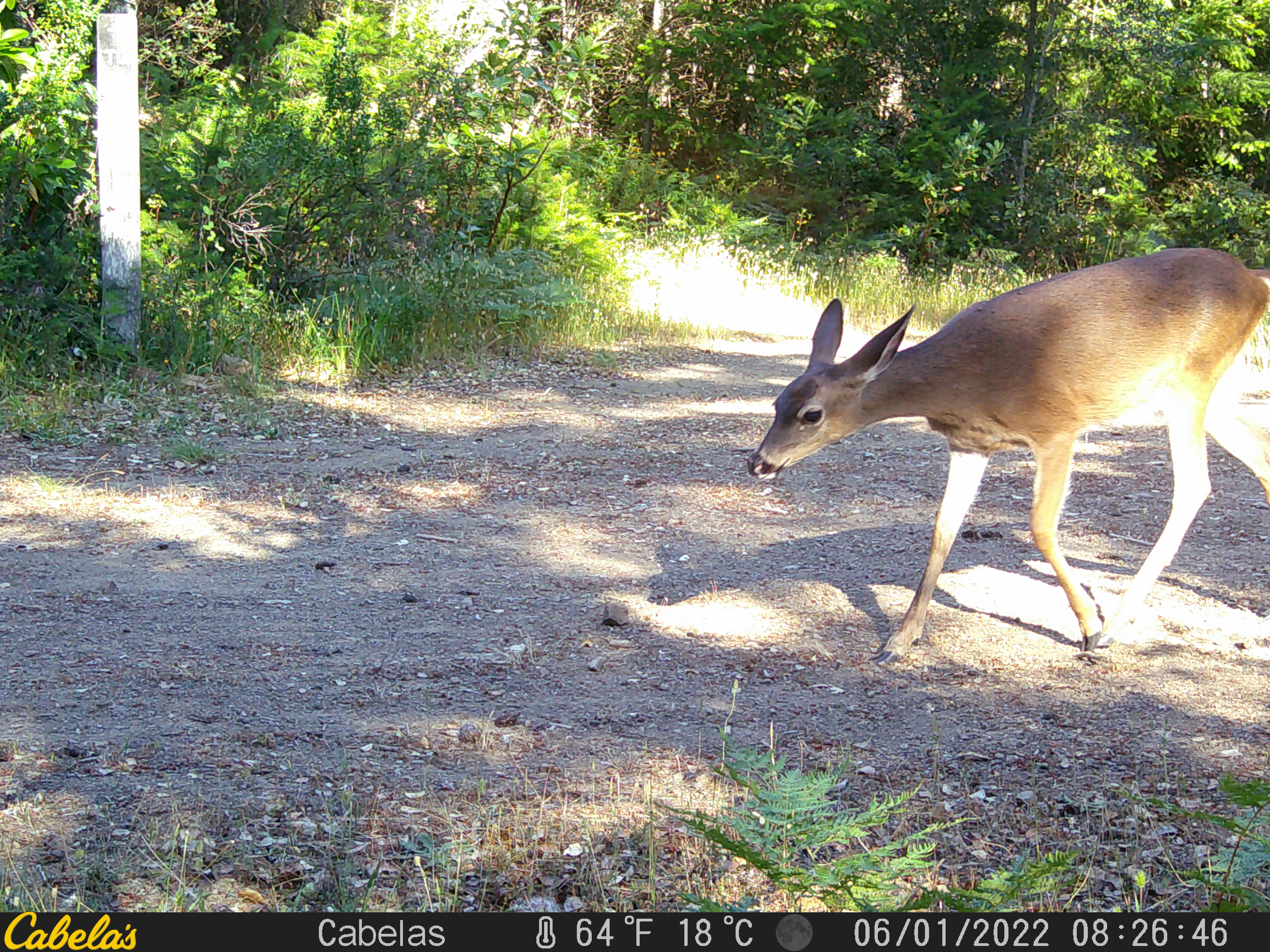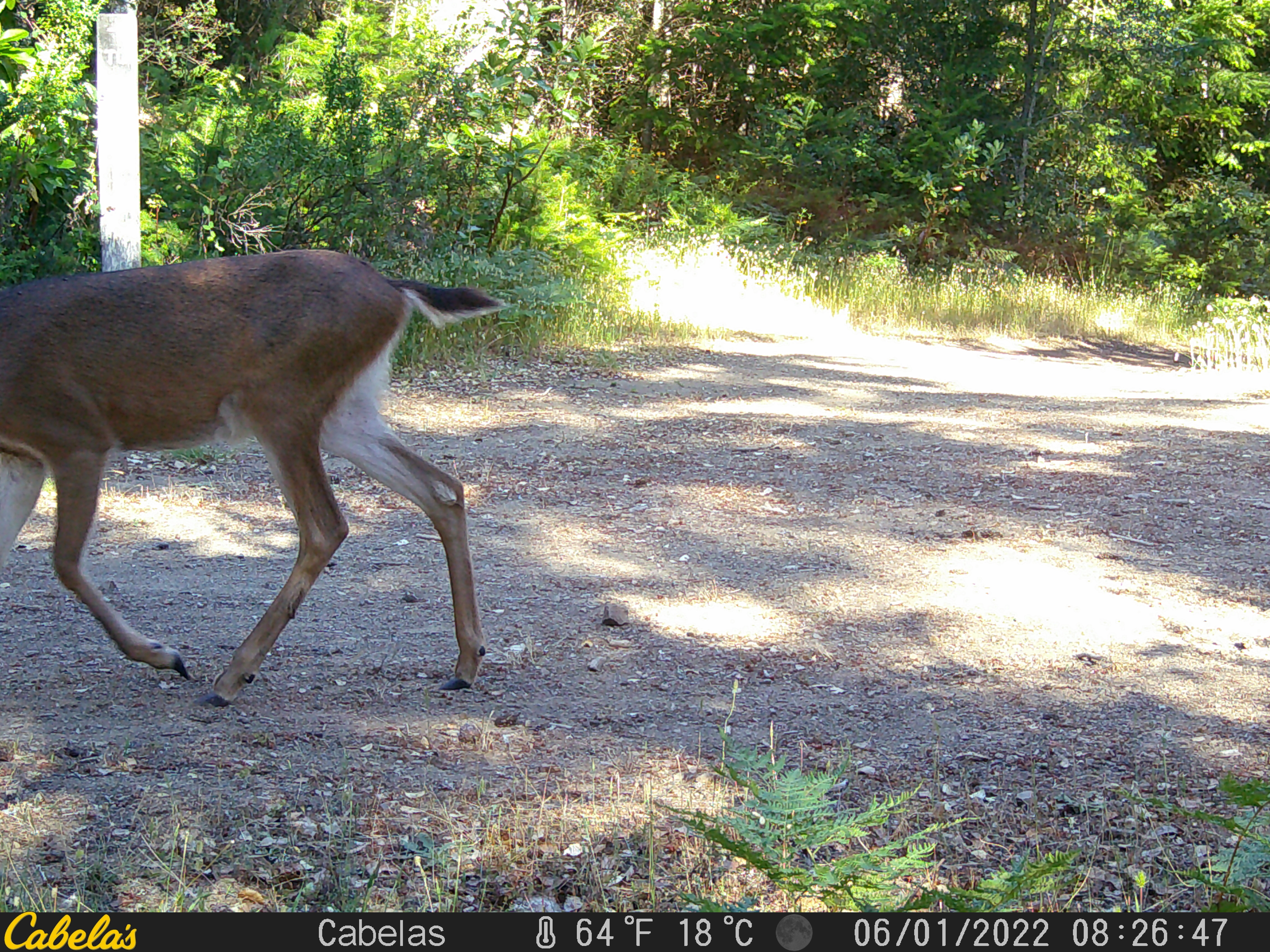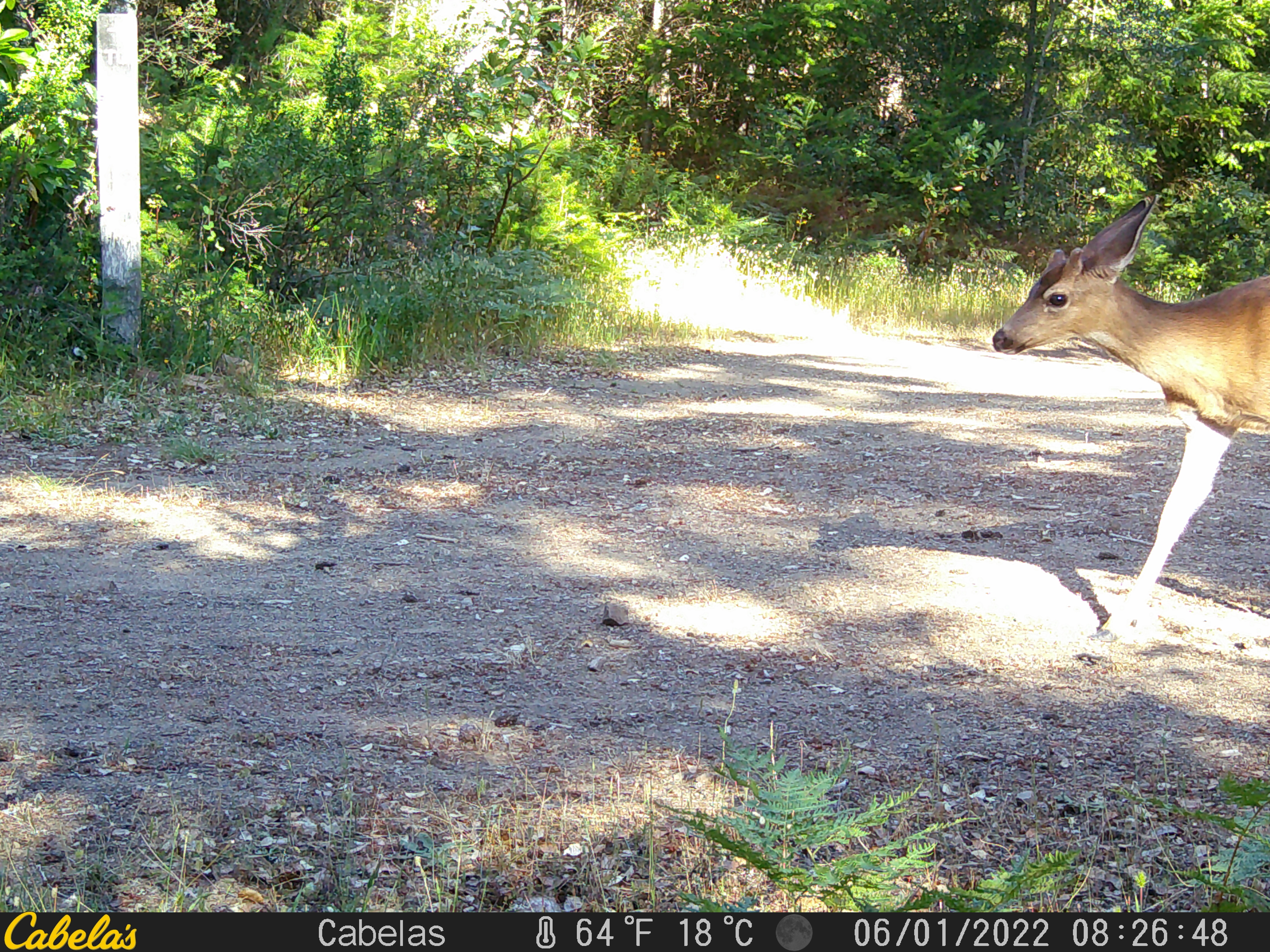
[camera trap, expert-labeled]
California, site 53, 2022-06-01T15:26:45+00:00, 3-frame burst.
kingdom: Animalia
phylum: Chordata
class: Mammalia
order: Artiodactyla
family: Cervidae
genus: Odocoileus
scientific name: Odocoileus hemionus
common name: mule deer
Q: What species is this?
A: Mule deer (Odocoileus hemionus).